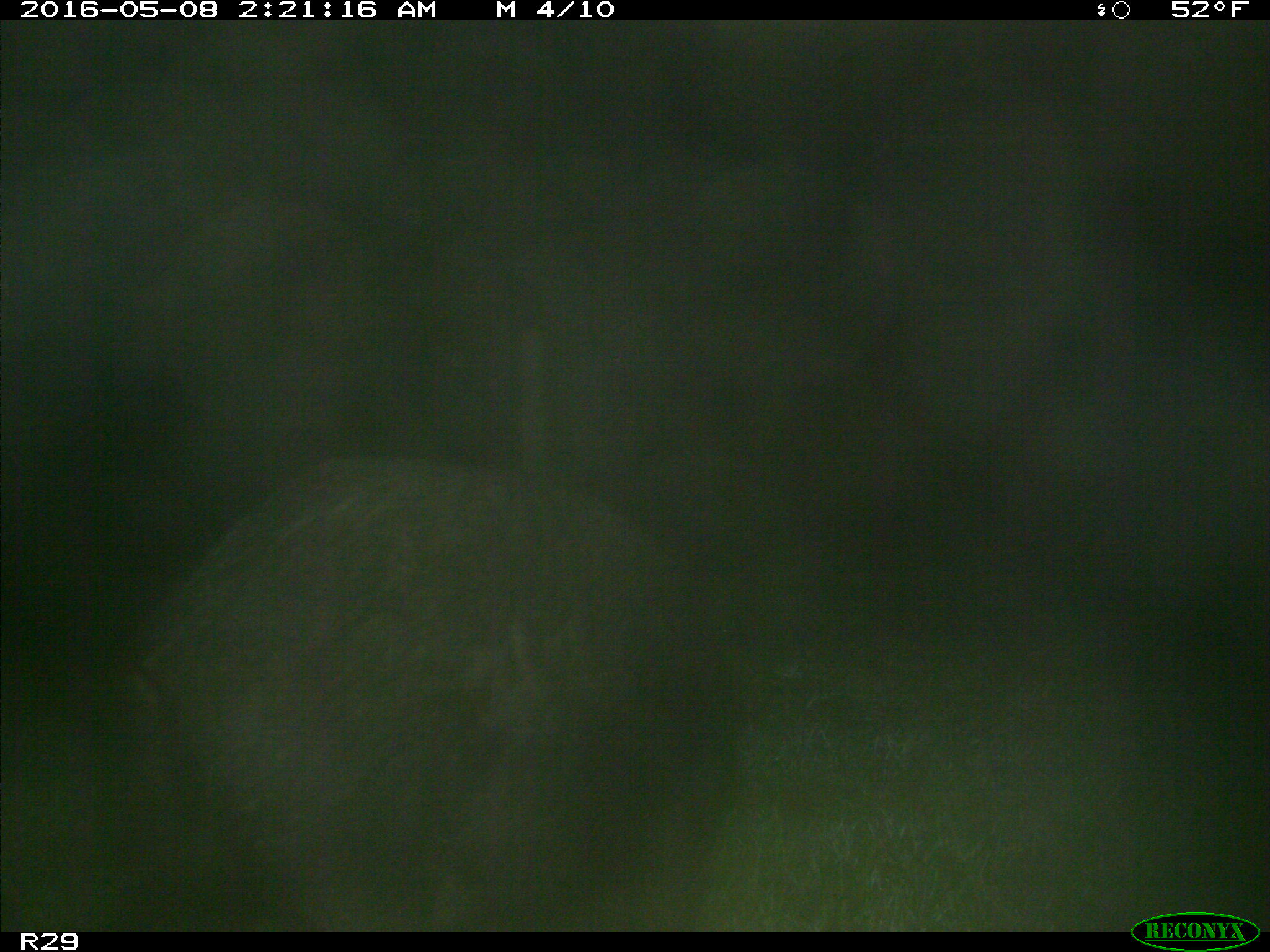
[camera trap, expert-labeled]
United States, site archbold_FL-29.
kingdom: Animalia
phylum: Chordata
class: Mammalia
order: Artiodactyla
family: Suidae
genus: Sus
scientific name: Sus scrofa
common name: wild boar